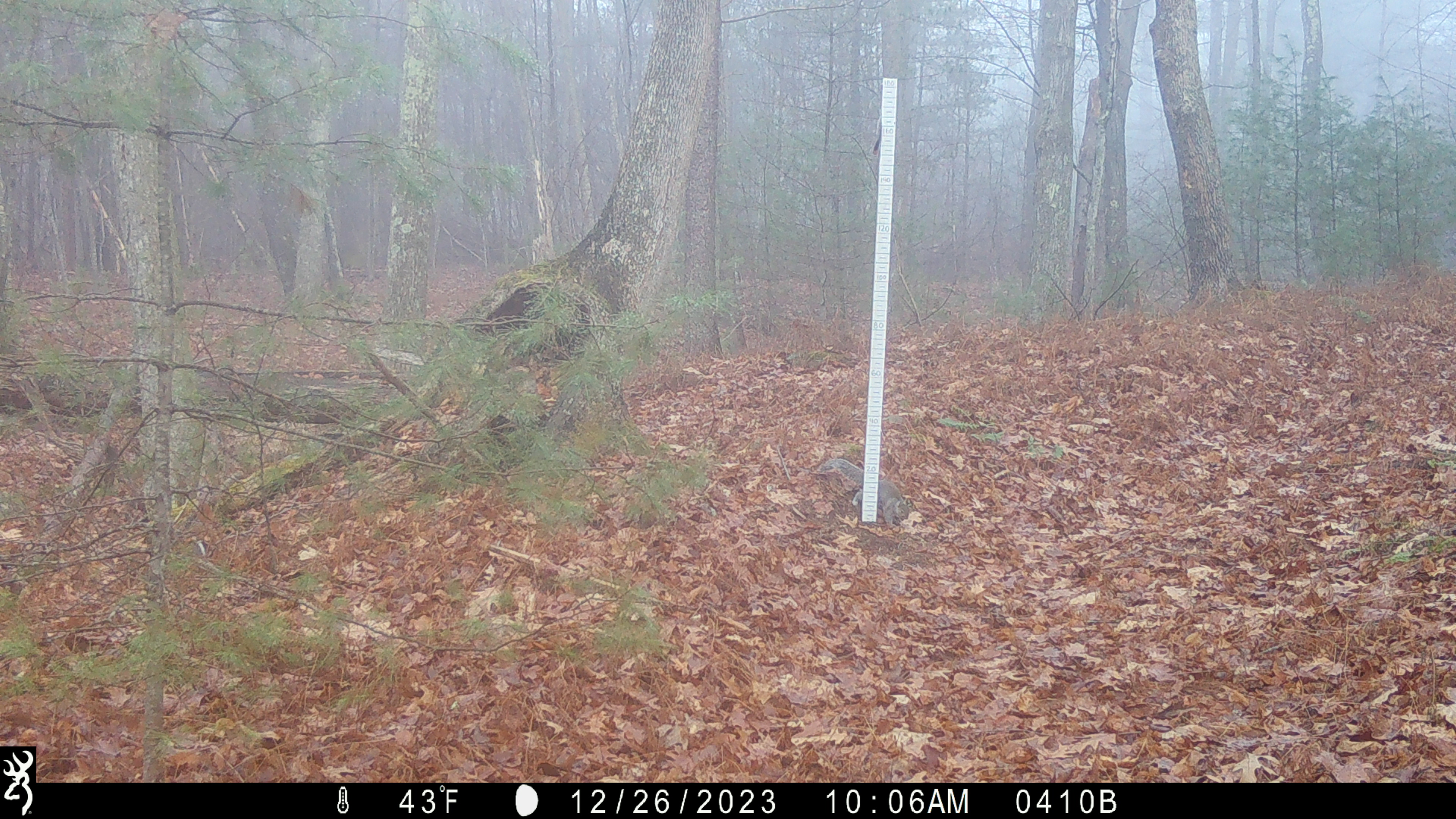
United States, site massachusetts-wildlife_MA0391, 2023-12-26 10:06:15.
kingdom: Animalia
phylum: Chordata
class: Mammalia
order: Rodentia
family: Sciuridae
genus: Sciurus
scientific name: Sciurus carolinensis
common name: gray squirrel